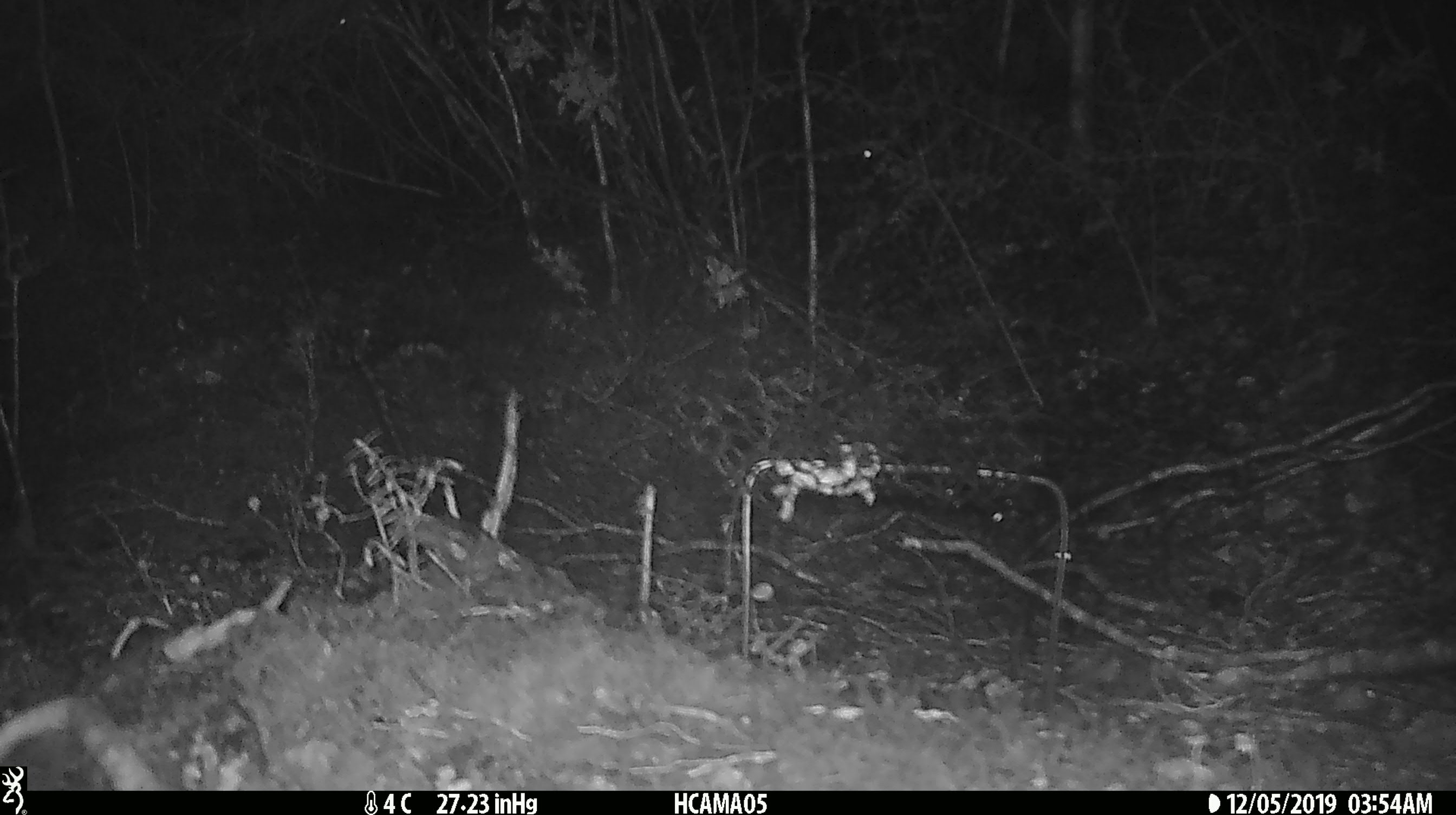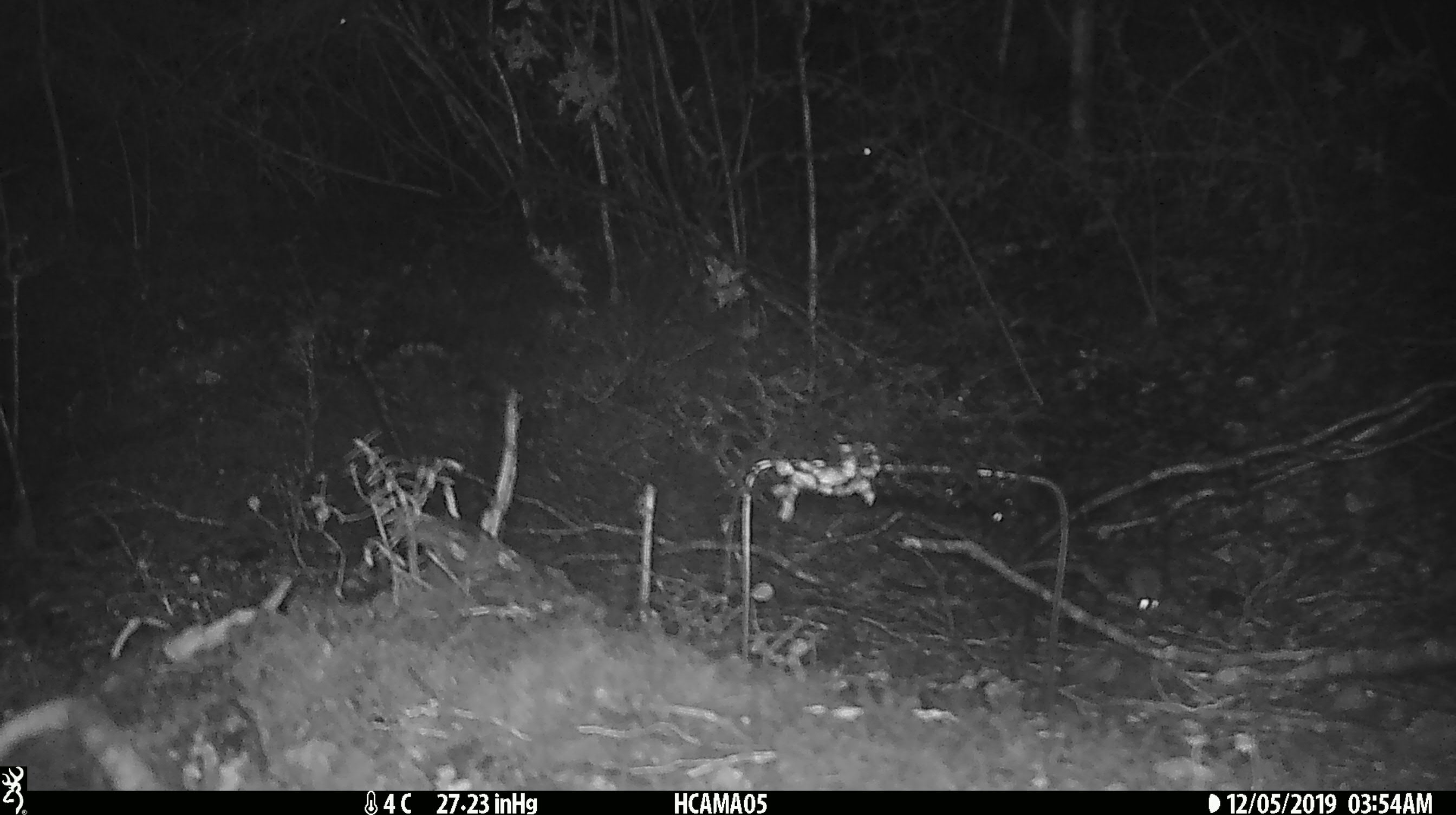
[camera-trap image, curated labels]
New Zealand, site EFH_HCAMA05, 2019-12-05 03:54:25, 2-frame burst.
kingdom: Animalia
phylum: Chordata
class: Mammalia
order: Rodentia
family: Muridae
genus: Mus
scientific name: Mus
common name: mouse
Mouse (Mus).